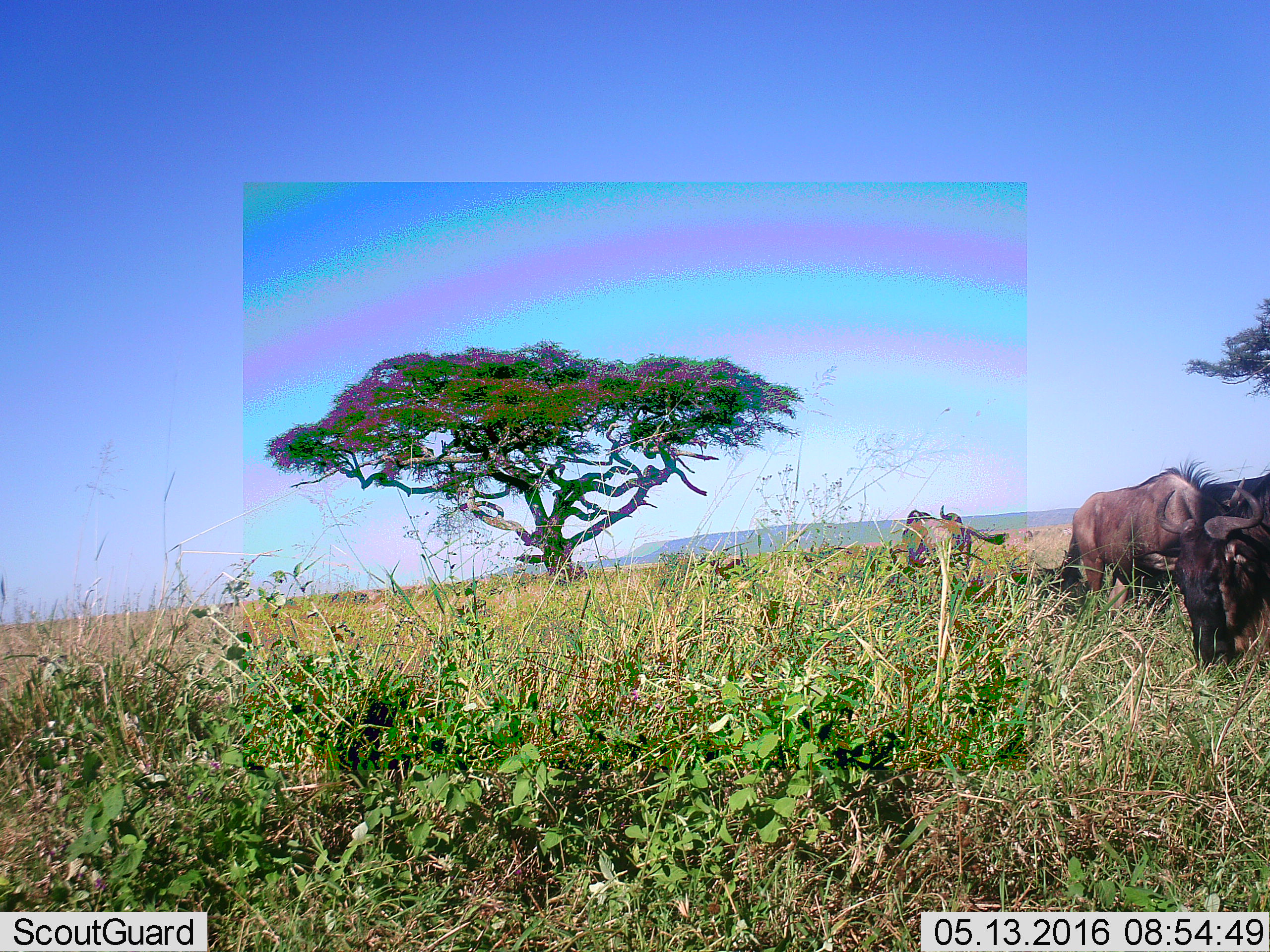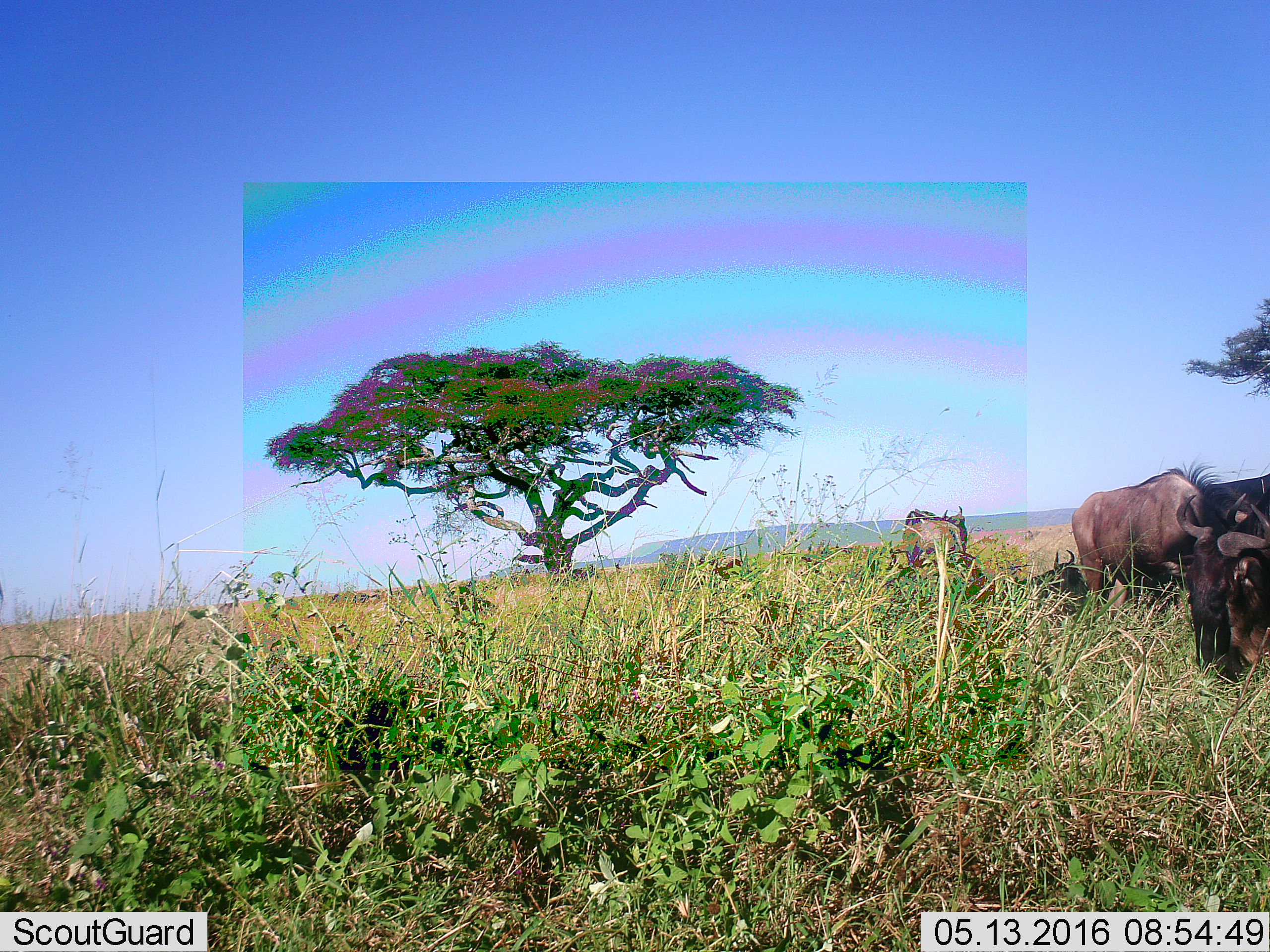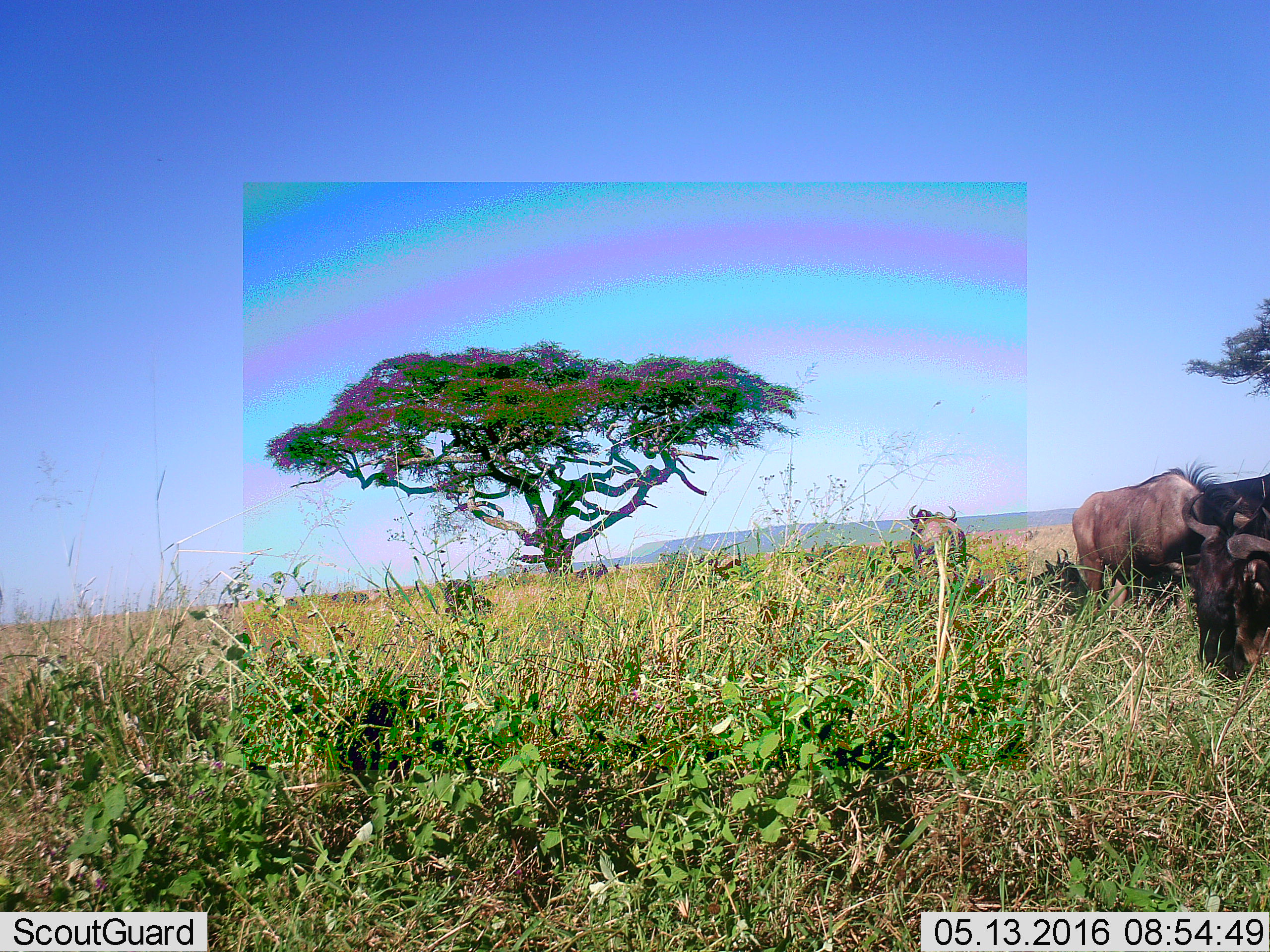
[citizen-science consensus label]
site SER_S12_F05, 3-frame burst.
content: unidentified animal